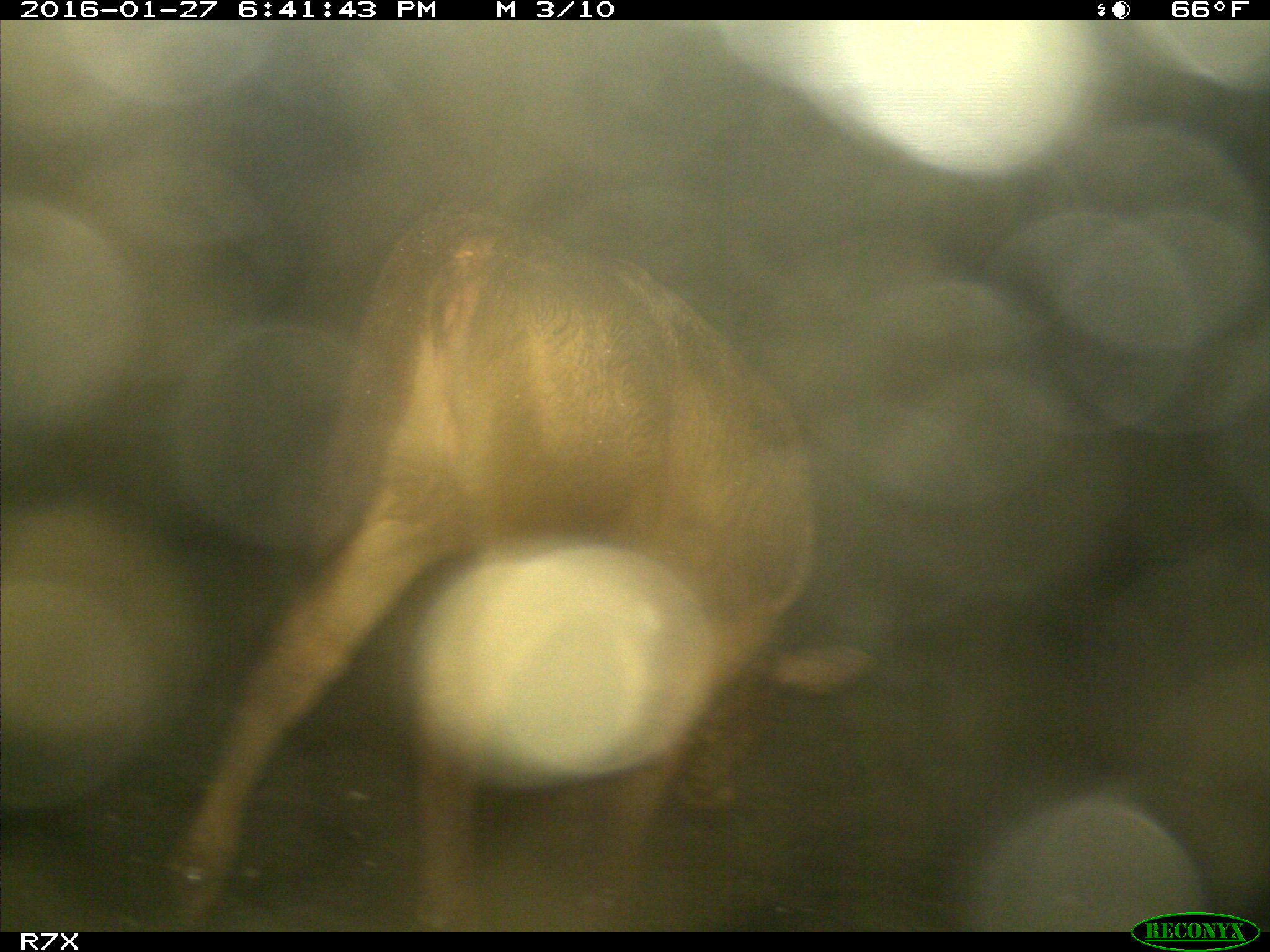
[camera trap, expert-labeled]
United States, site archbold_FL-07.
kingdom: Animalia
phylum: Chordata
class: Mammalia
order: Artiodactyla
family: Bovidae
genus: Bos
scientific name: Bos taurus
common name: domestic cow